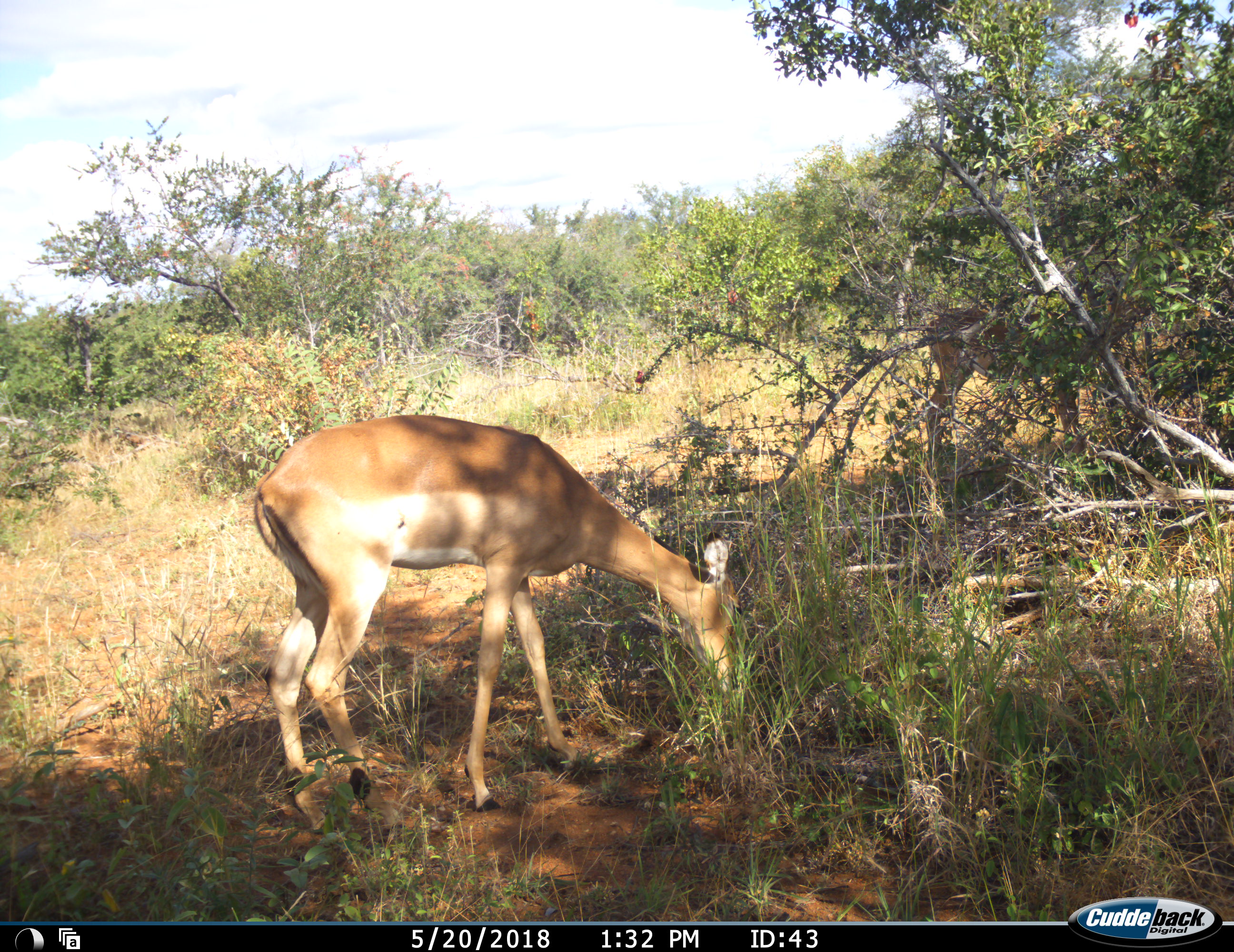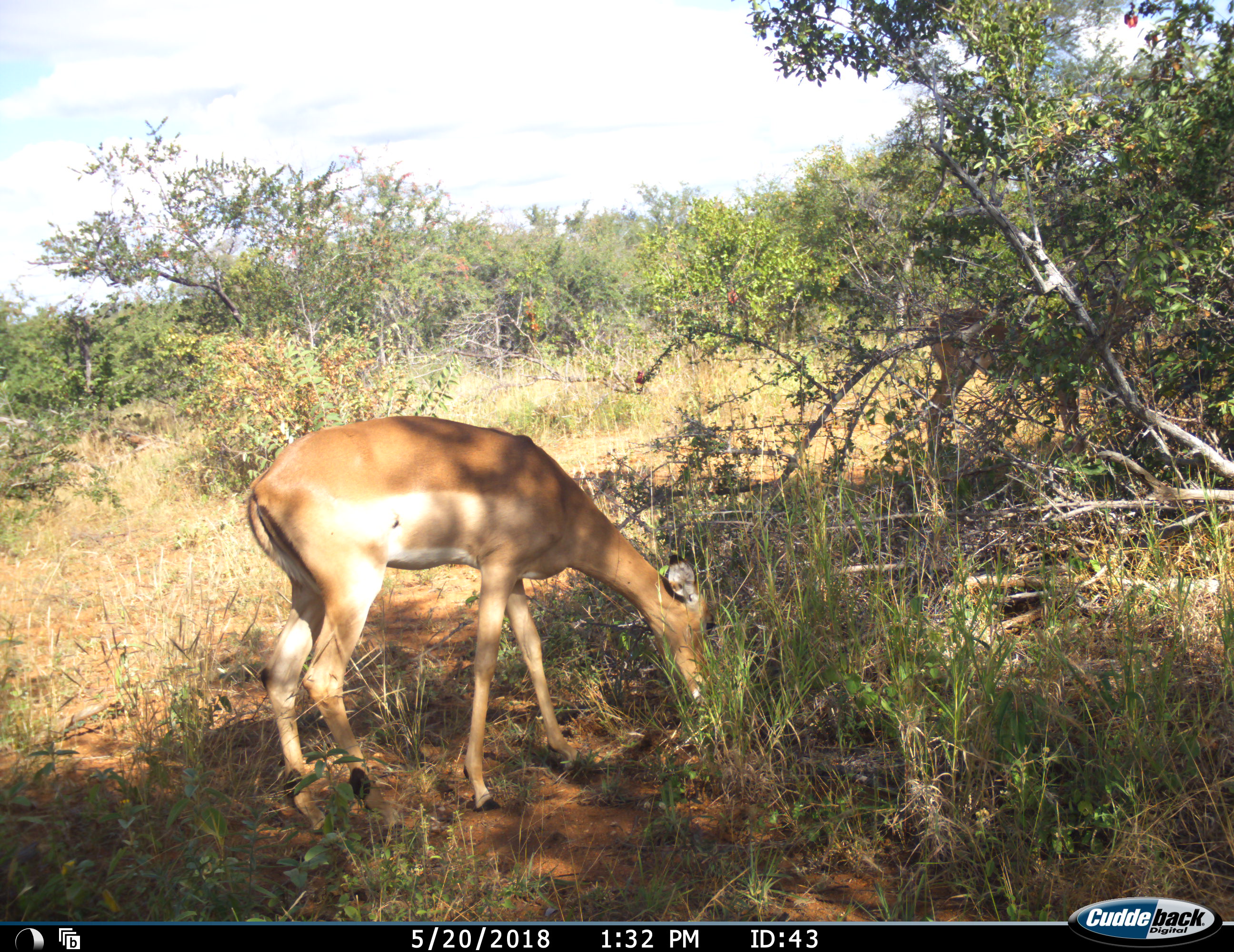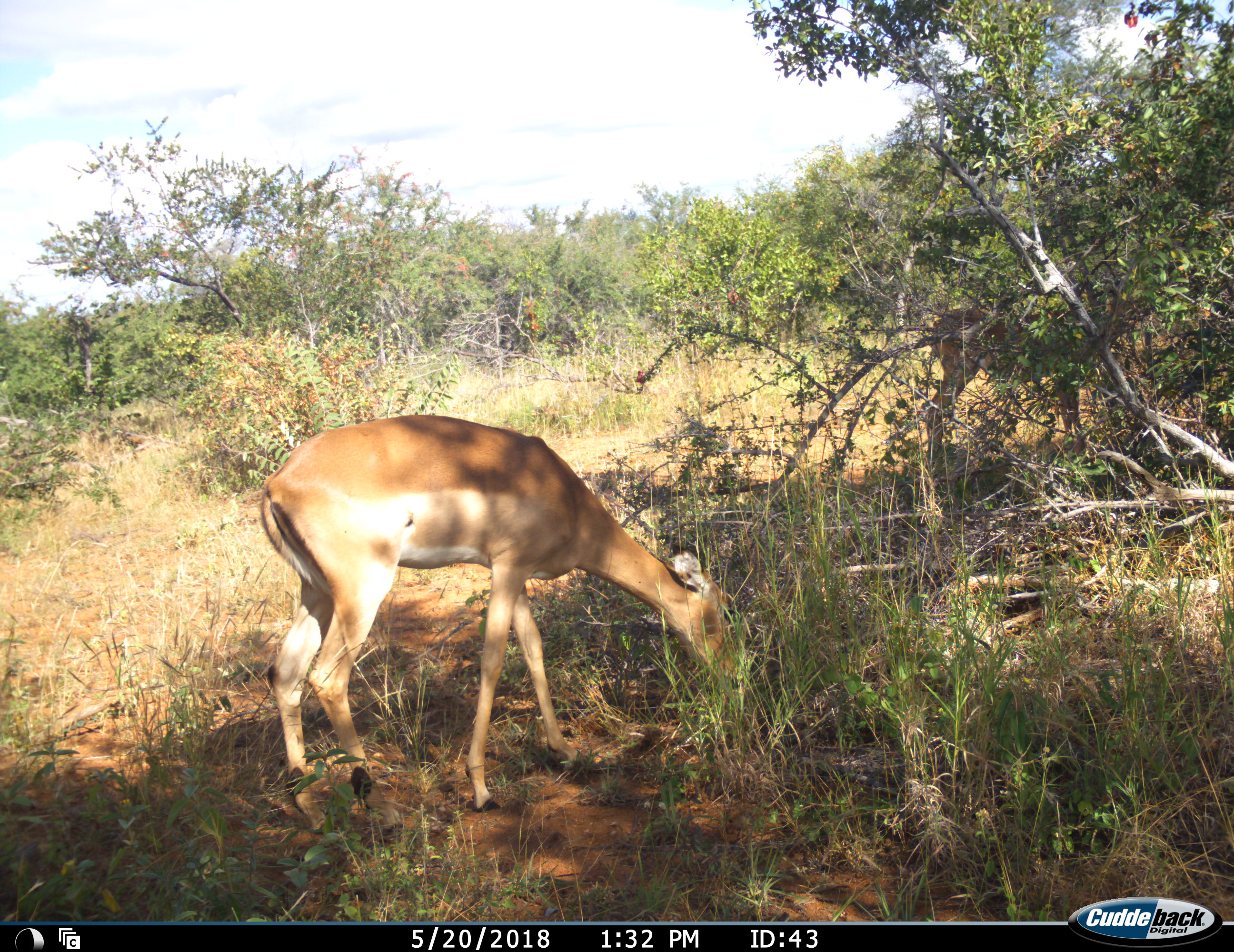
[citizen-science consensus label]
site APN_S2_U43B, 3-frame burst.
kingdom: Animalia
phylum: Chordata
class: Mammalia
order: Artiodactyla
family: Bovidae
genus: Aepyceros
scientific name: Aepyceros melampus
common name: impala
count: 1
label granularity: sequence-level